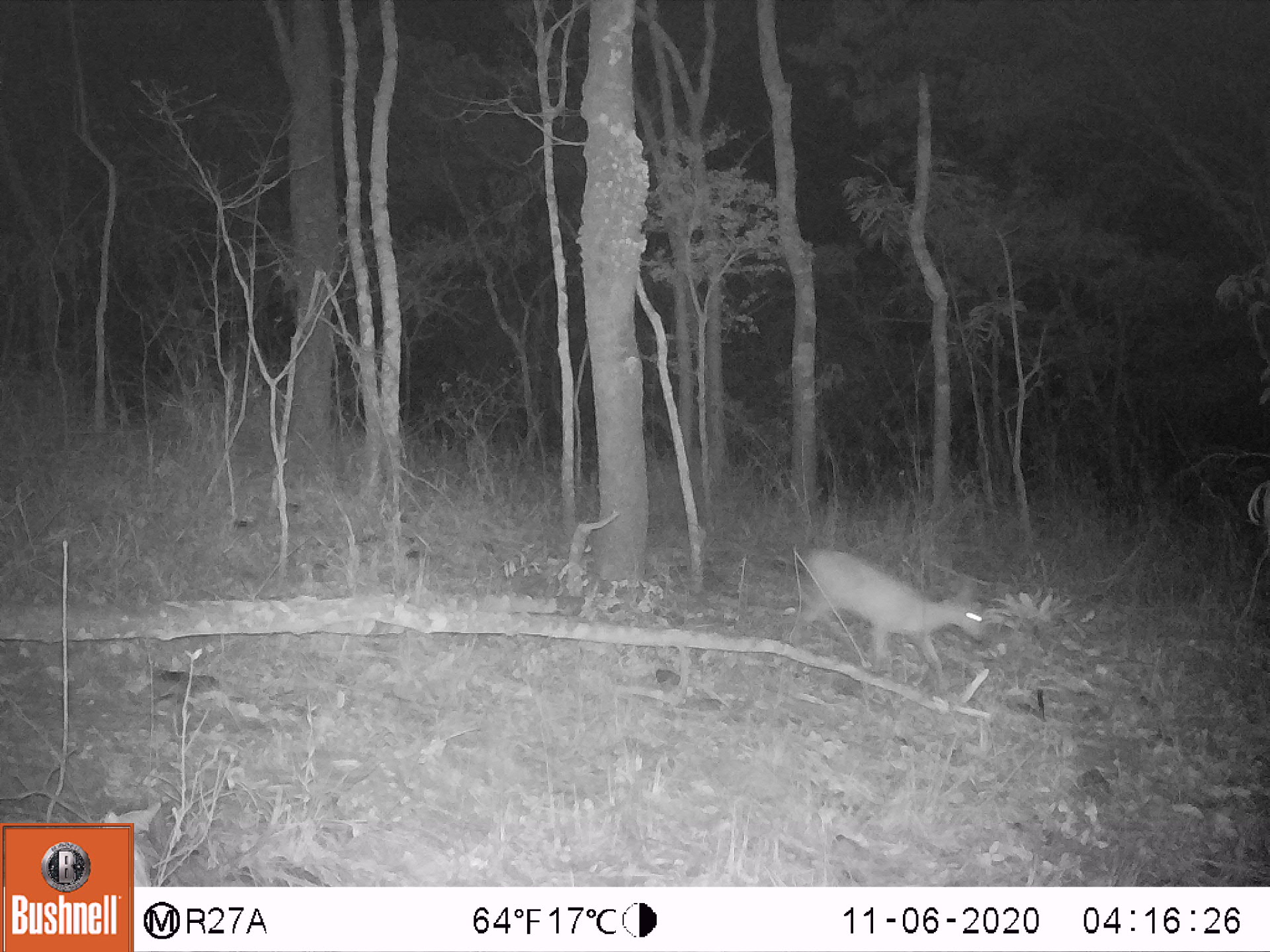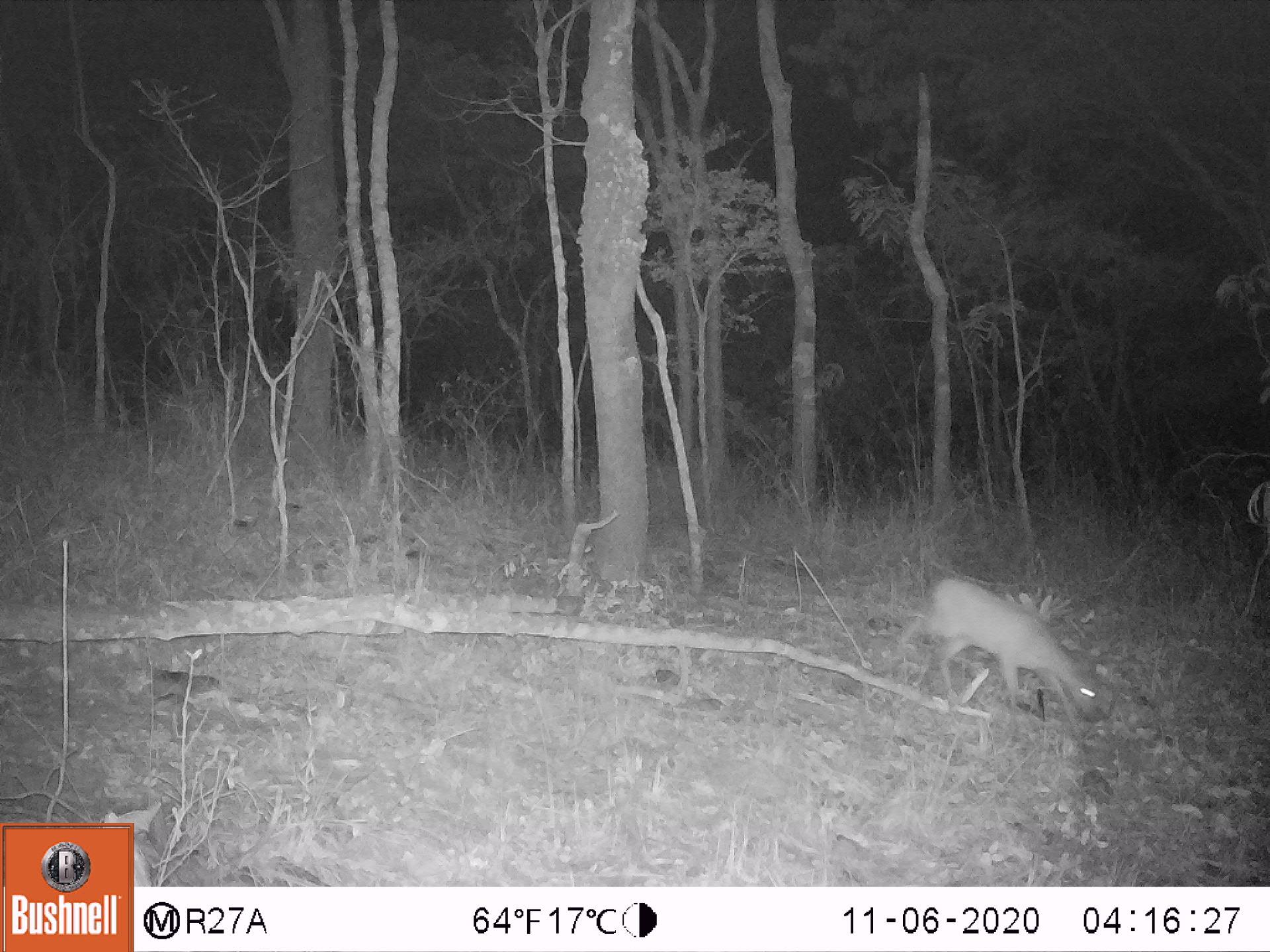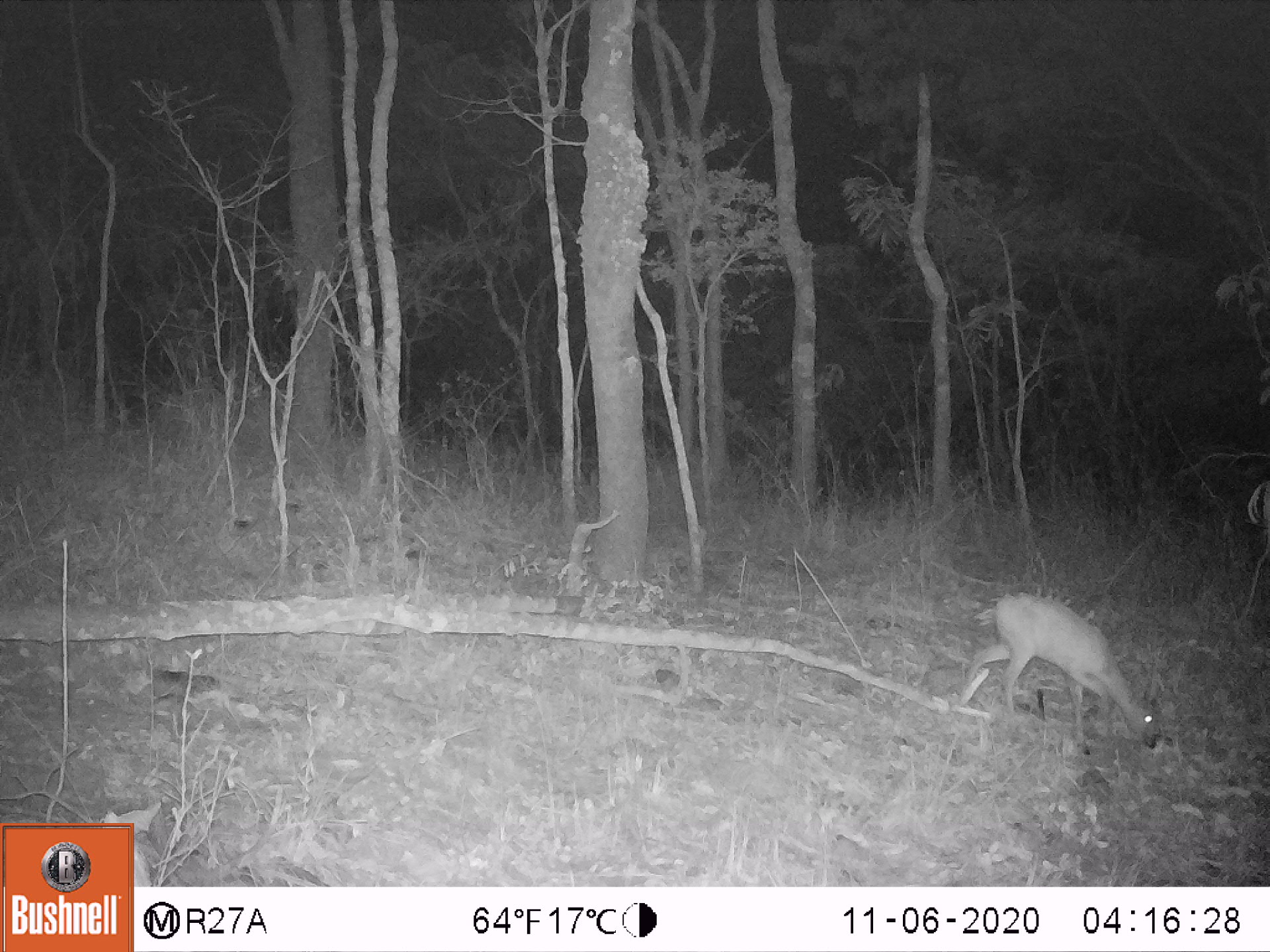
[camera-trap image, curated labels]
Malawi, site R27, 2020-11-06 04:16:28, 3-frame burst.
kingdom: Animalia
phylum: Chordata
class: Mammalia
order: Artiodactyla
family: Bovidae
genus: Sylvicapra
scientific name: Sylvicapra grimmia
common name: common duiker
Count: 1.